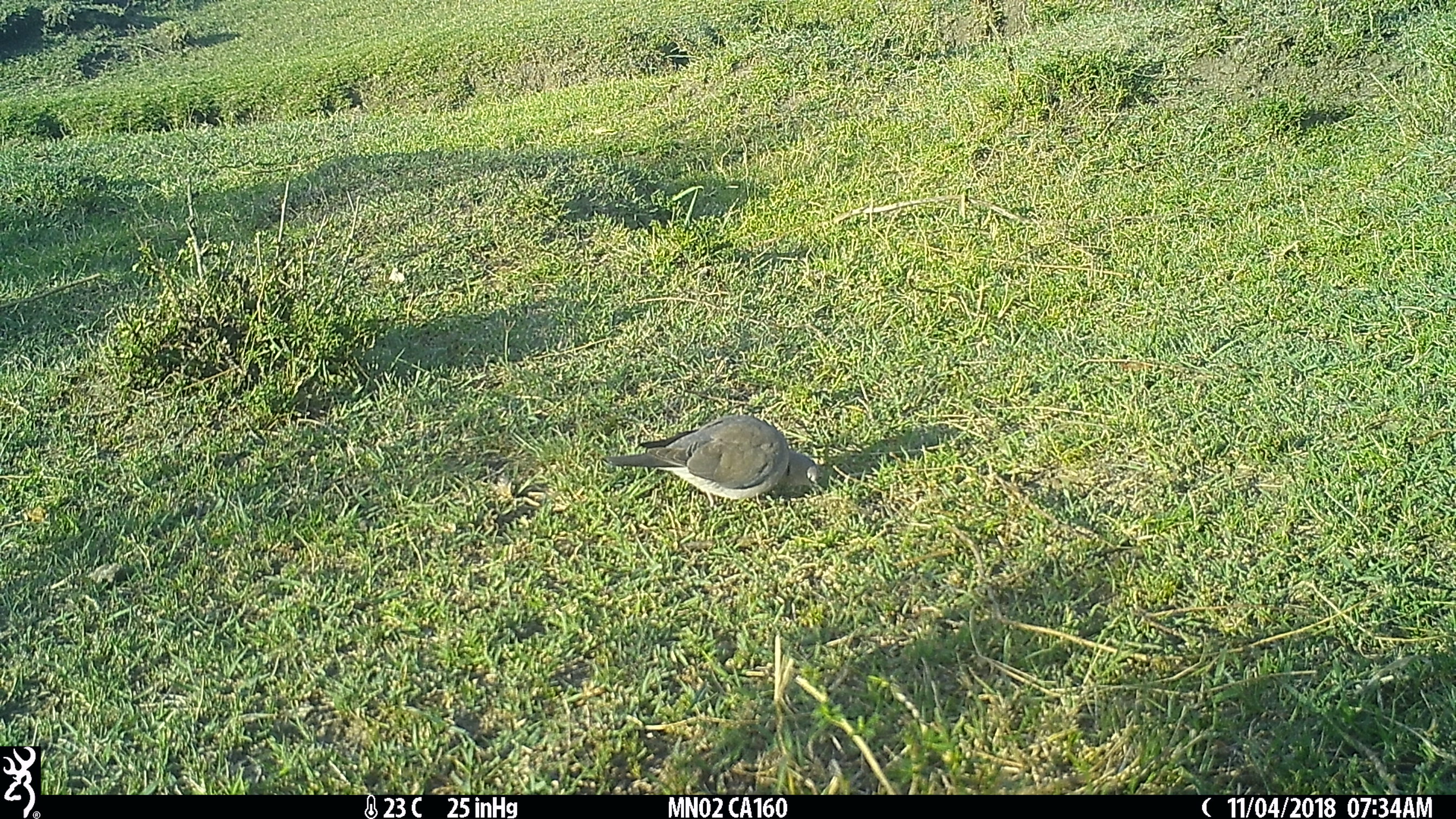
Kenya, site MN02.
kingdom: Animalia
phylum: Chordata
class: Aves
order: Columbiformes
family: Columbidae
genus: Streptopelia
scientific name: Streptopelia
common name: collared dove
Collared dove (Streptopelia).